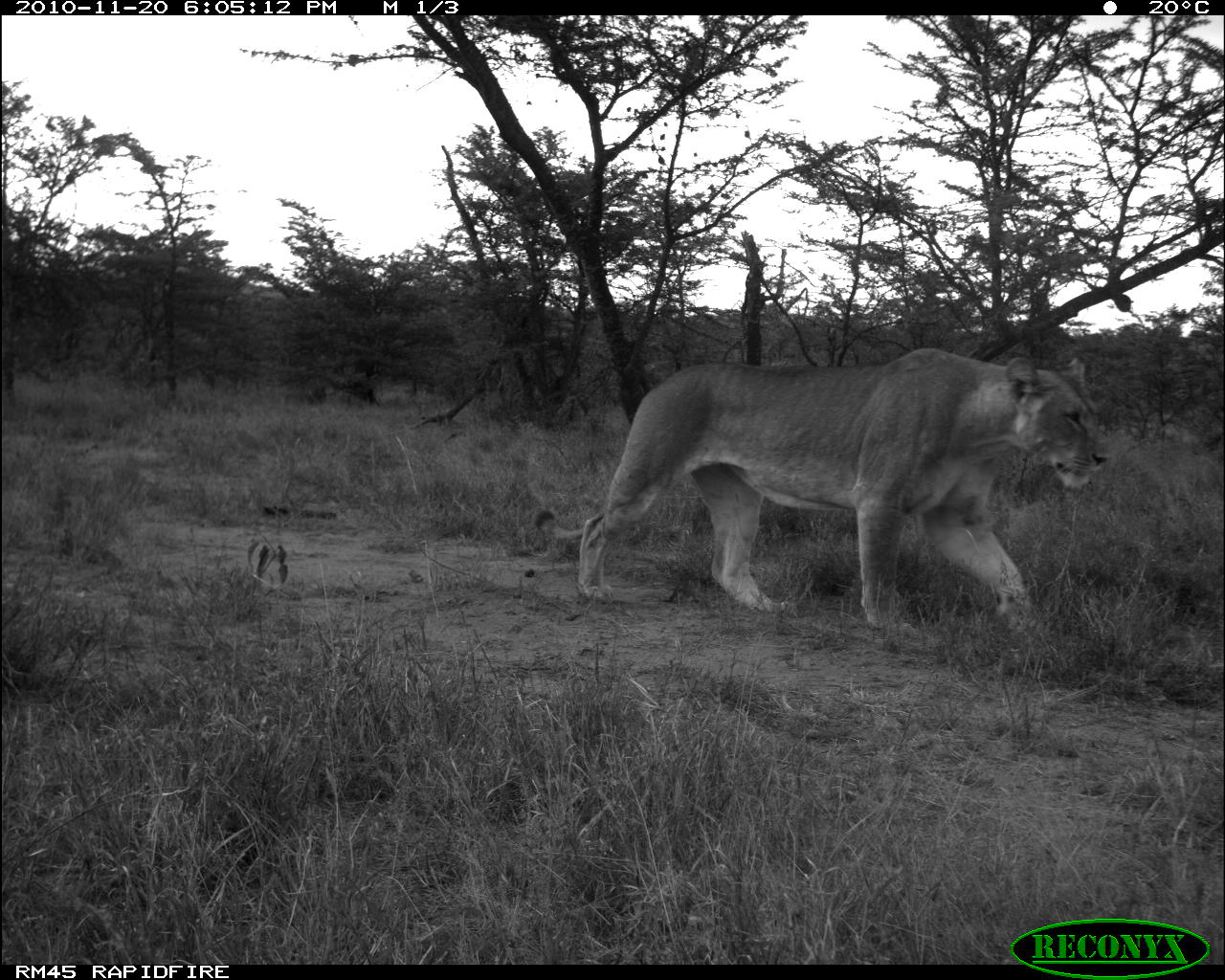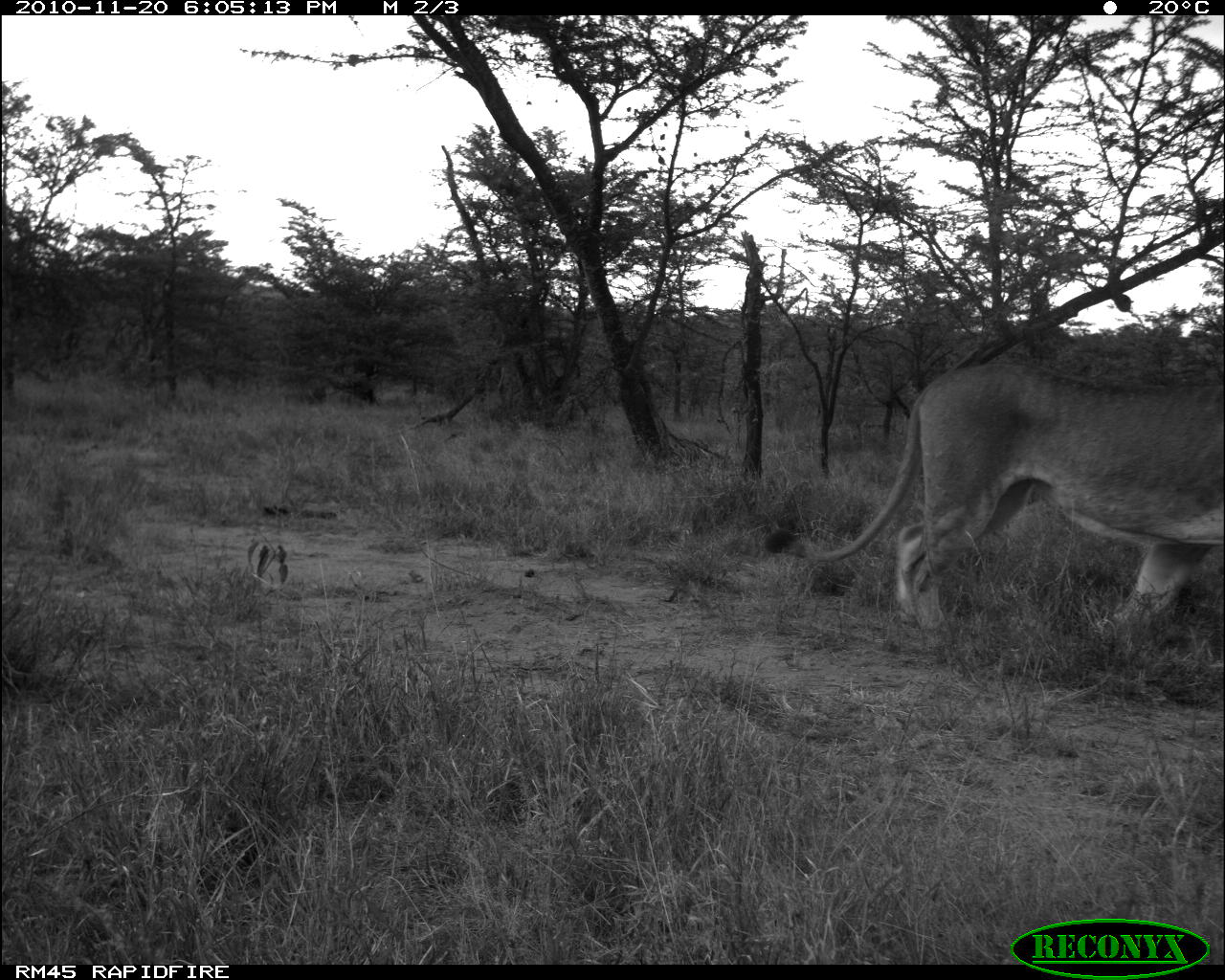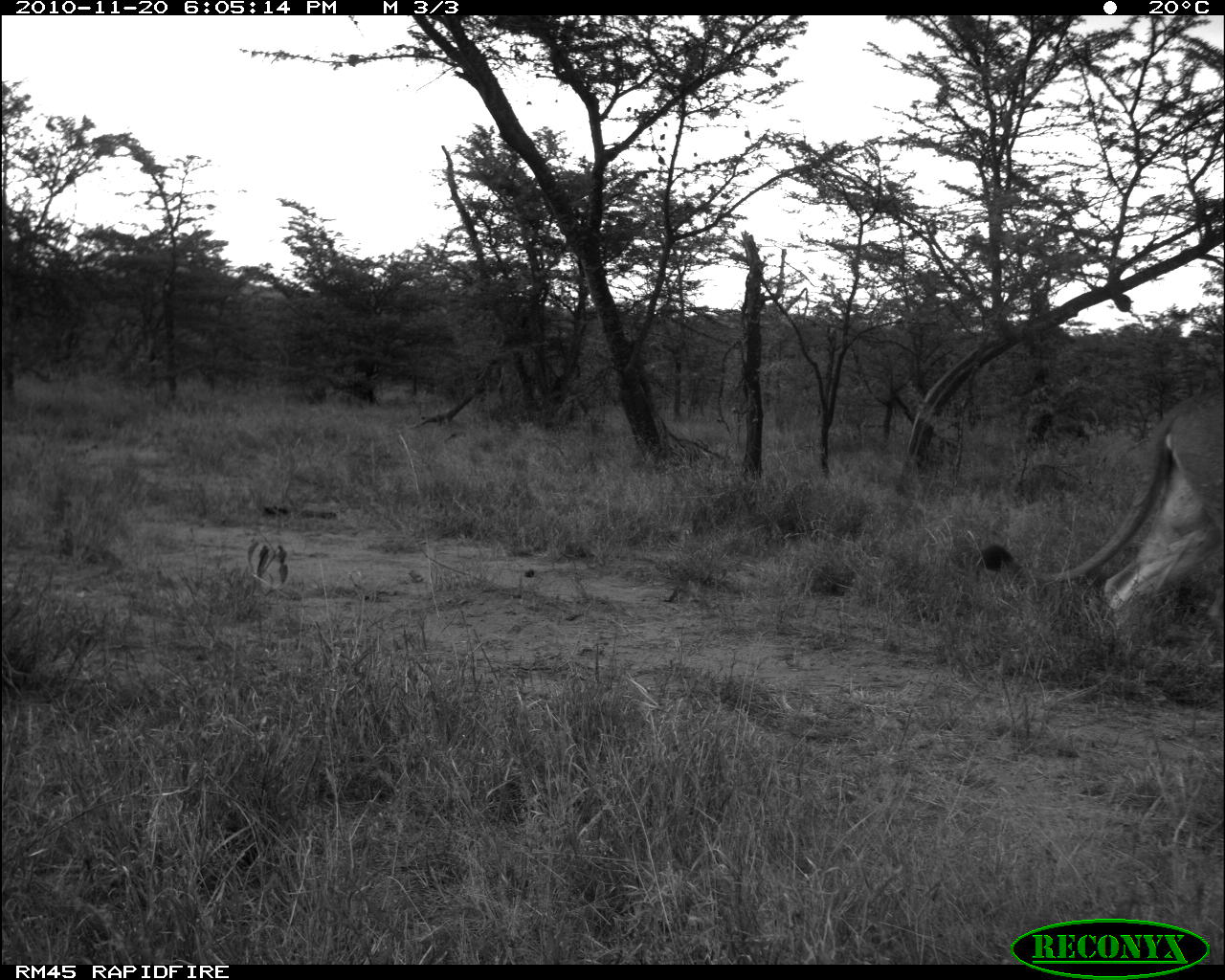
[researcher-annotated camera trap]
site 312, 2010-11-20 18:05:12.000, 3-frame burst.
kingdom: Animalia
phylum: Chordata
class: Mammalia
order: Carnivora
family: Felidae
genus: Panthera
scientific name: Panthera leo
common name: lion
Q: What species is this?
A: Panthera leo (lion).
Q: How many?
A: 1.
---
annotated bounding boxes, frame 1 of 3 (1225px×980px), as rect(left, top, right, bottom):
panthera leo: rect(528, 344, 1108, 634)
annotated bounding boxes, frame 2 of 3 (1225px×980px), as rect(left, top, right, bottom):
panthera leo: rect(762, 359, 1225, 632)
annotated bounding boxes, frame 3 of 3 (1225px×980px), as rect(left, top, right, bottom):
panthera leo: rect(977, 385, 1222, 619)